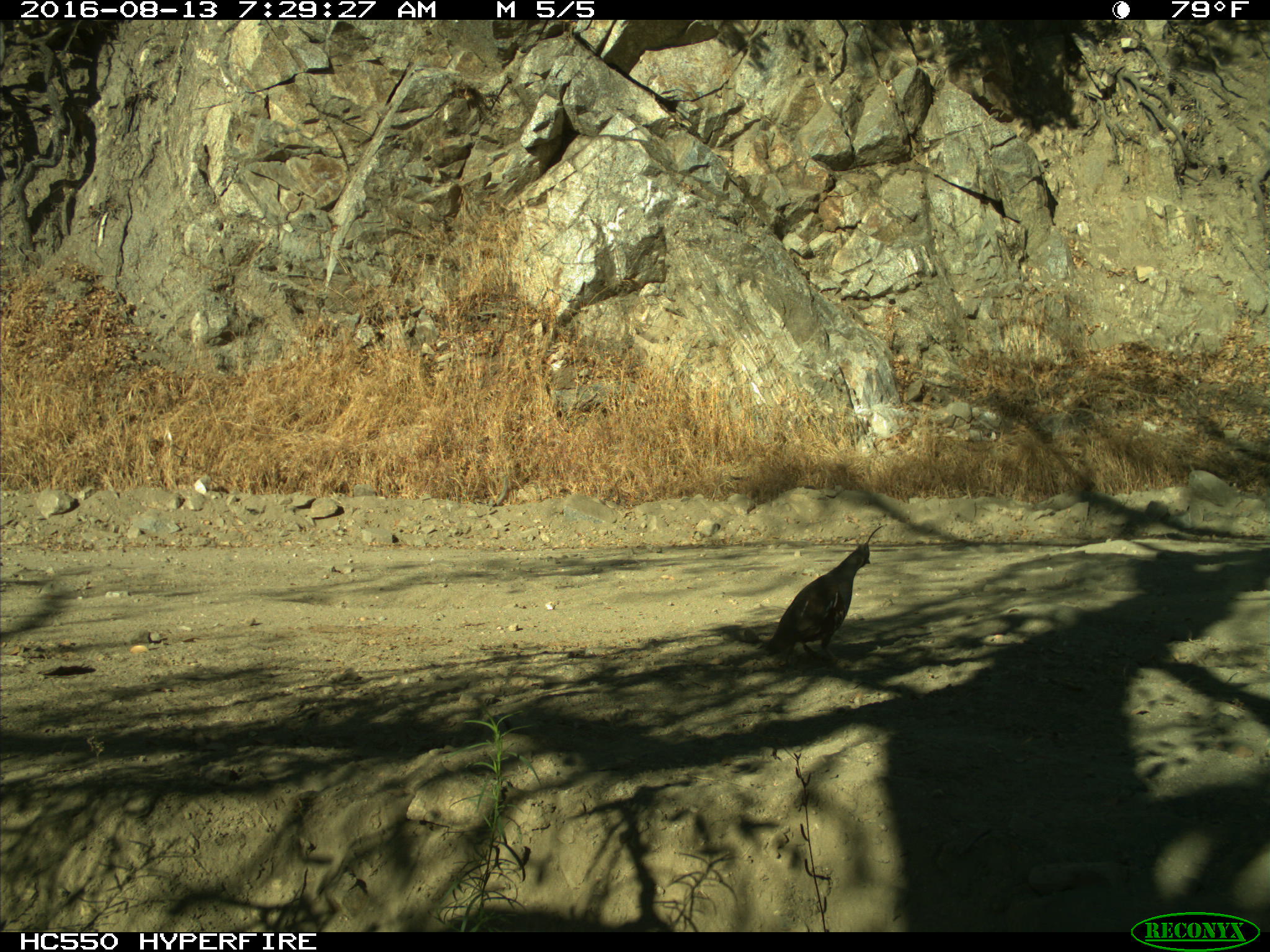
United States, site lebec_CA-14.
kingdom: Animalia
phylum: Chordata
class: Aves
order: Galliformes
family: Odontophoridae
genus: Callipepla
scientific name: Callipepla californica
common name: california quail